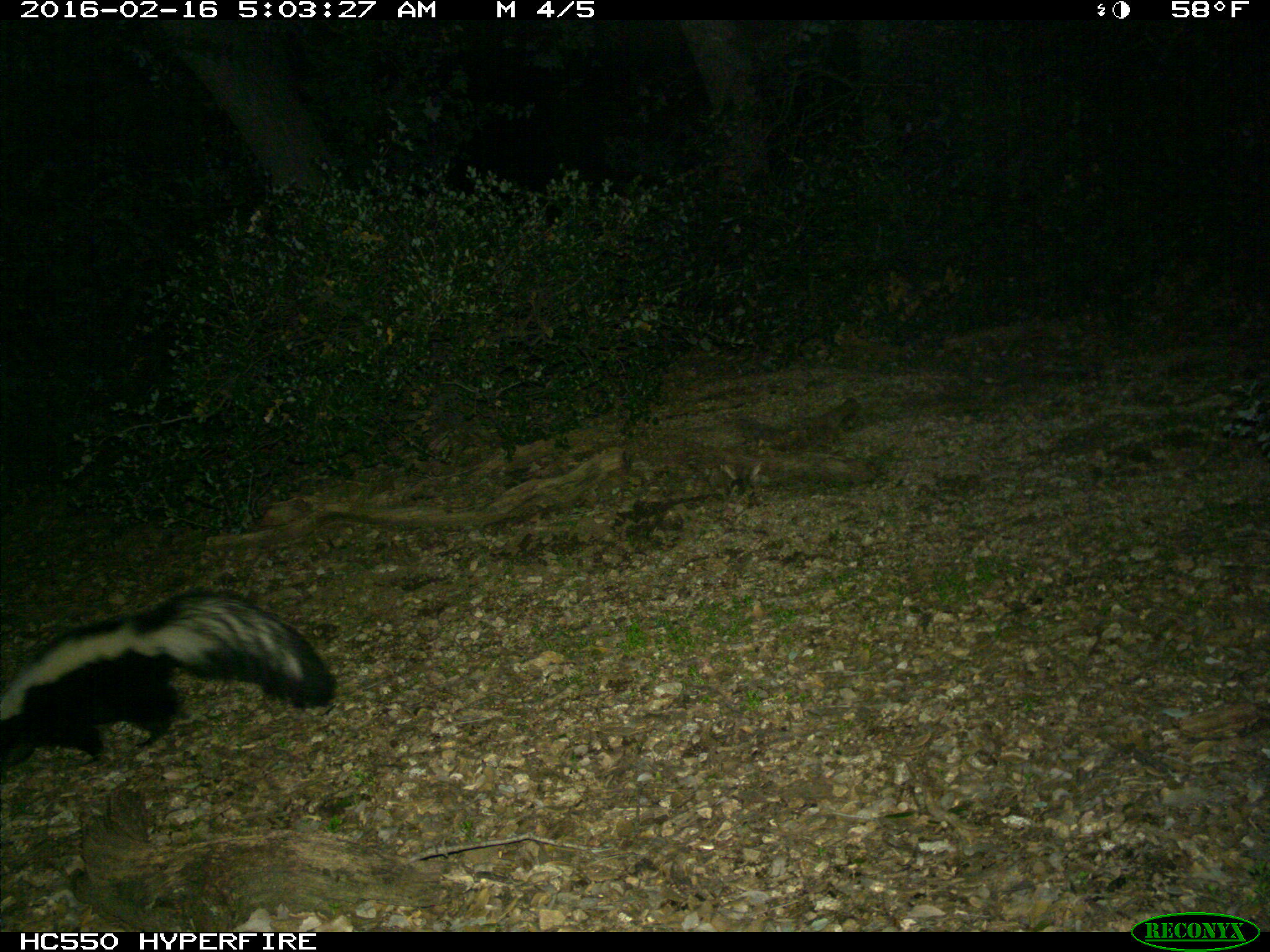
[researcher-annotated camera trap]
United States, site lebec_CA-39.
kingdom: Animalia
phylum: Chordata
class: Mammalia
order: Carnivora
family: Mephitidae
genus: Mephitis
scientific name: Mephitis mephitis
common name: striped skunk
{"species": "Mephitis mephitis (striped skunk)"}